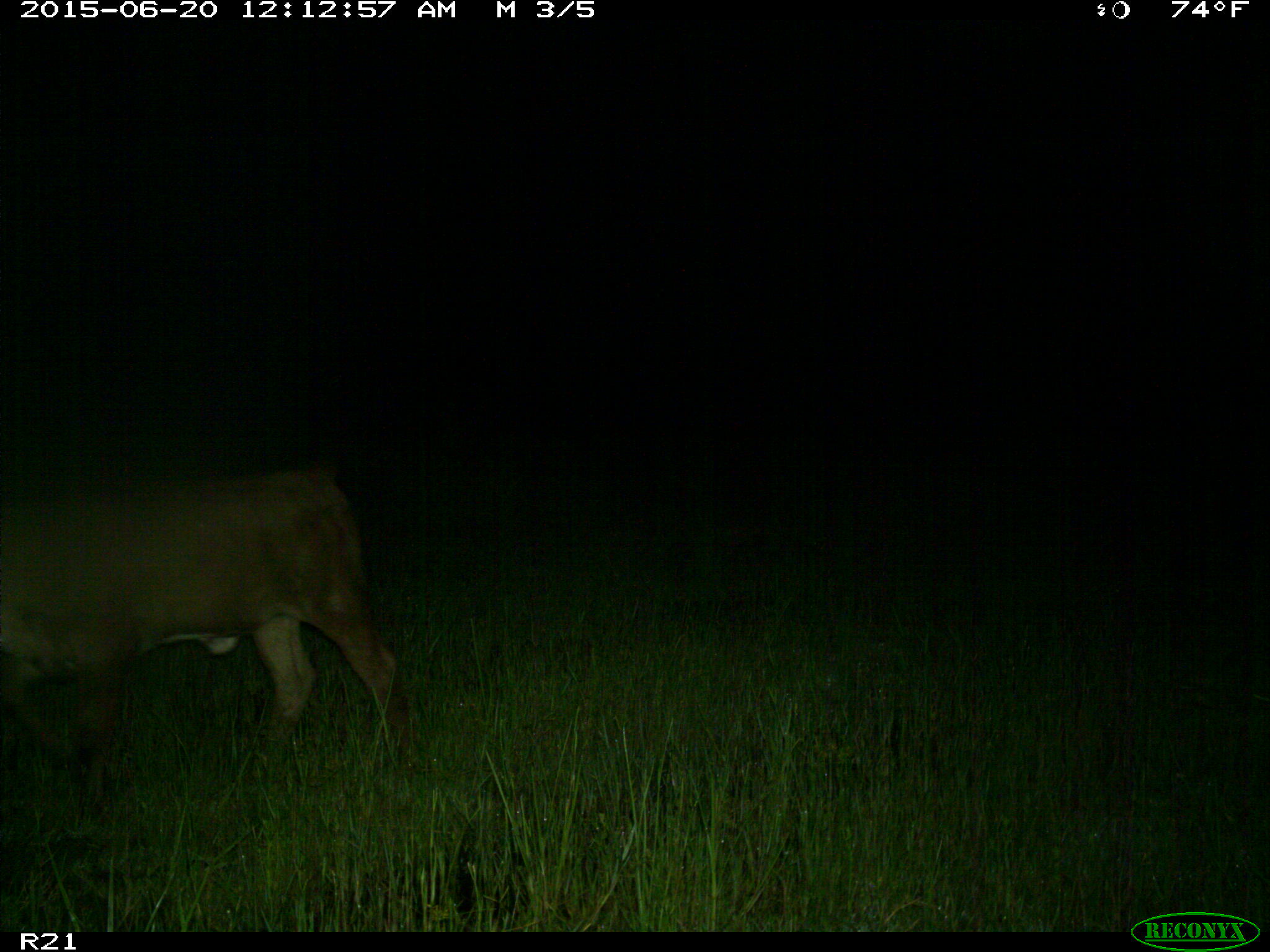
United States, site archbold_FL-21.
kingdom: Animalia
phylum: Chordata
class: Mammalia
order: Artiodactyla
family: Bovidae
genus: Bos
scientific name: Bos taurus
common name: domestic cow